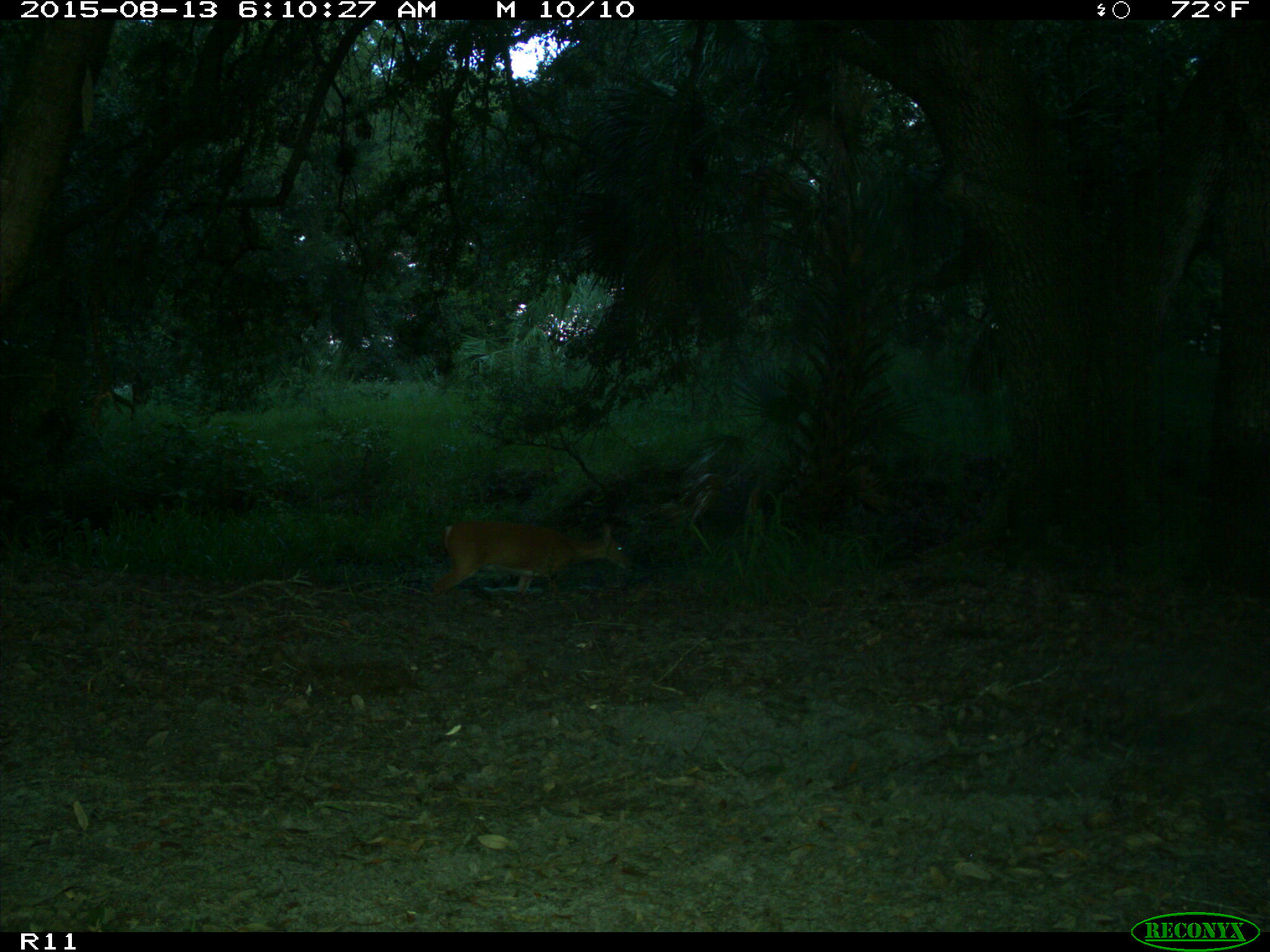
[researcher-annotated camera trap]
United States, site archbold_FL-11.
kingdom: Animalia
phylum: Chordata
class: Mammalia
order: Artiodactyla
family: Cervidae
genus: Odocoileus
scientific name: Odocoileus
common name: deer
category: unidentified deer